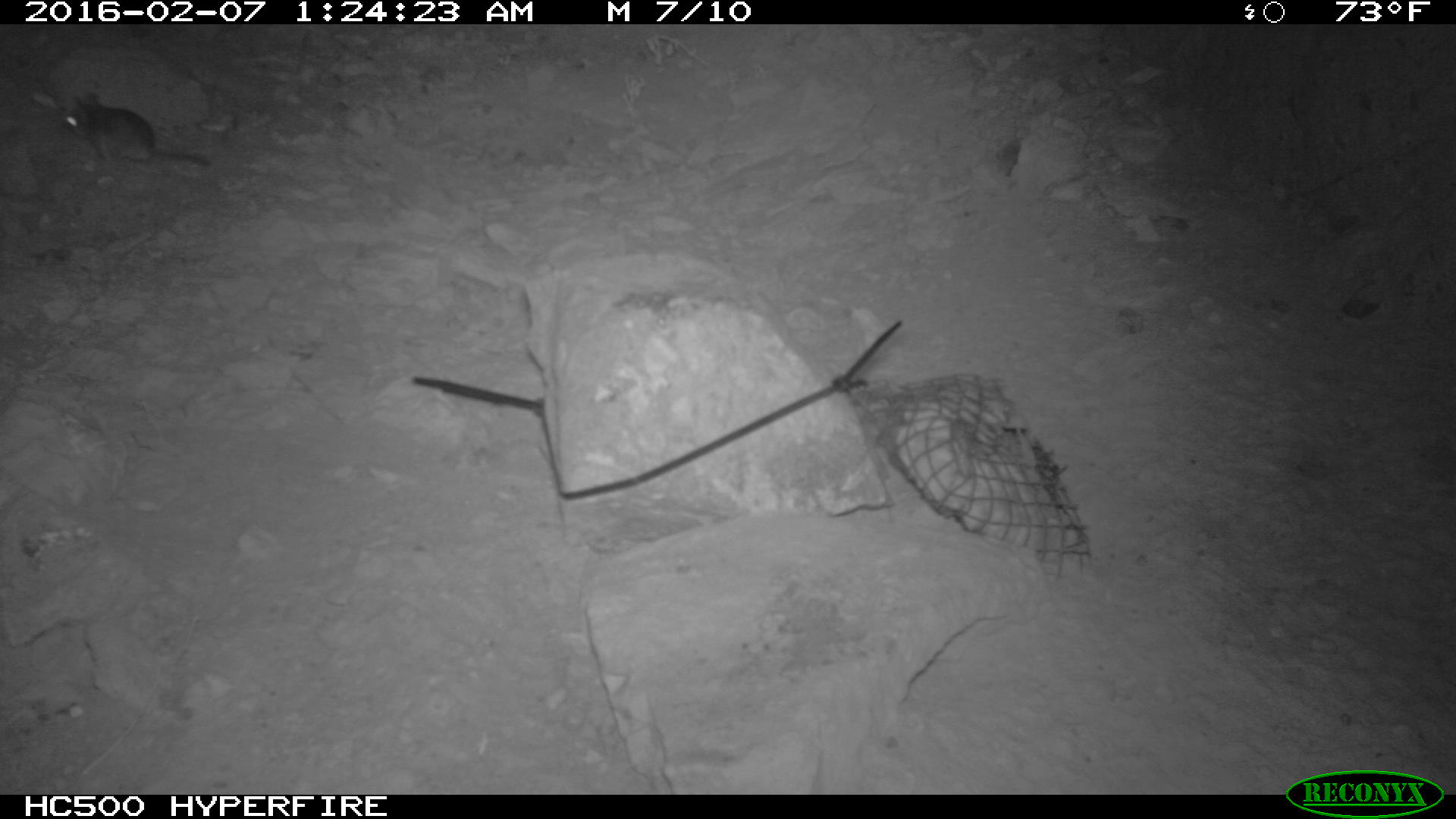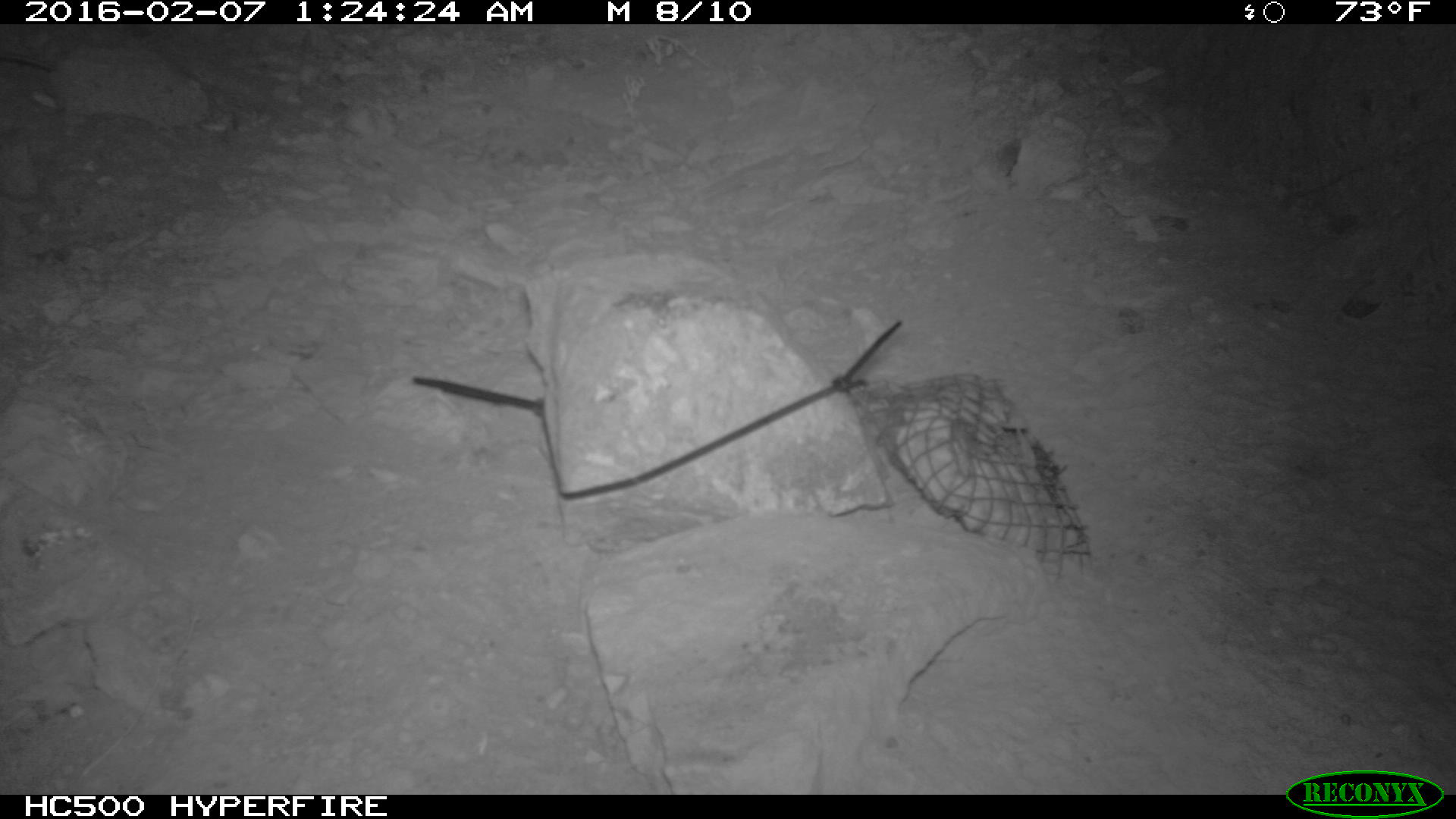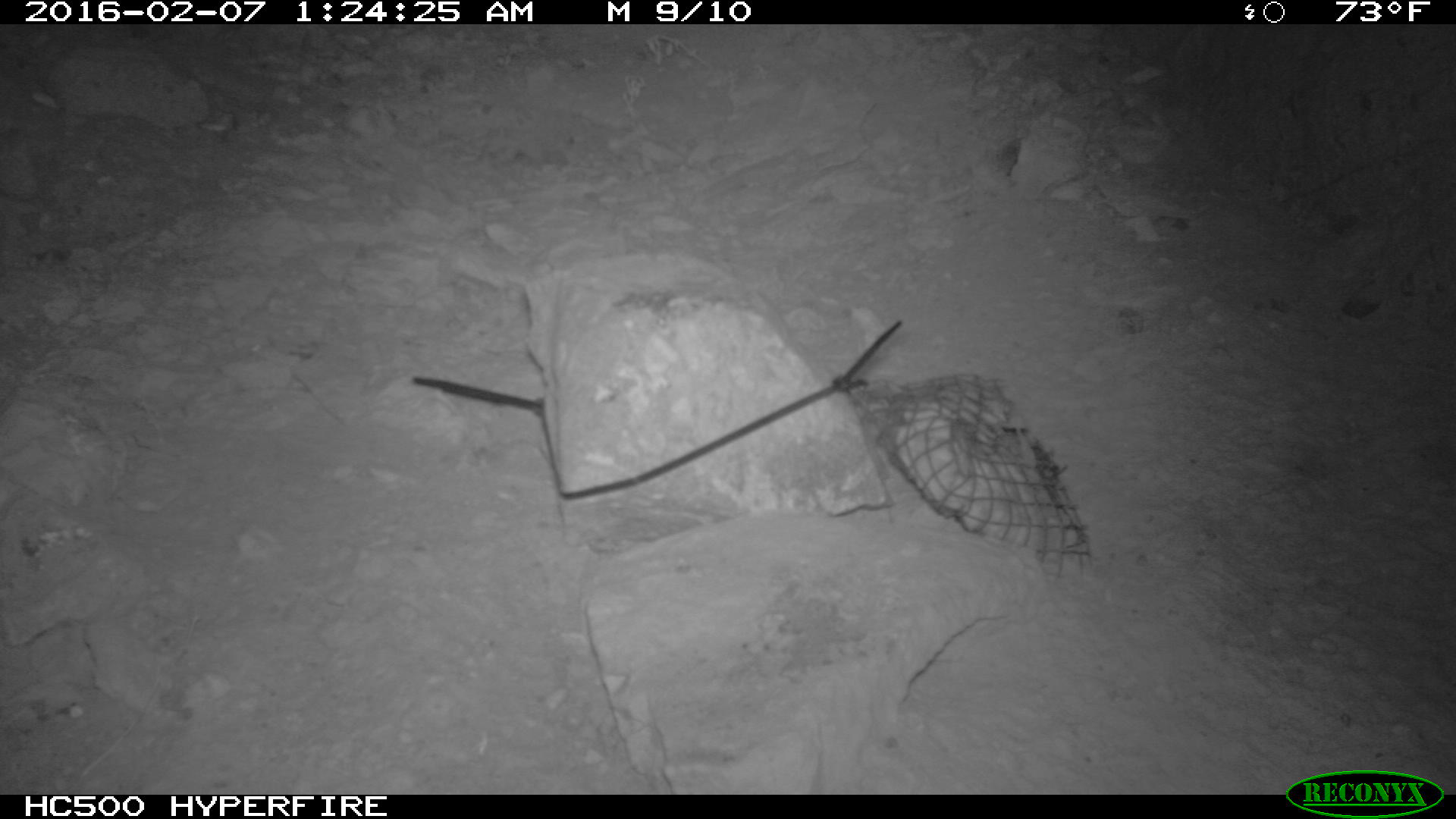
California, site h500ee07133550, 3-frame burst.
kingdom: Animalia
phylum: Chordata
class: Mammalia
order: Rodentia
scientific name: Rodentia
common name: rodent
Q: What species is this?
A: Rodent (Rodentia).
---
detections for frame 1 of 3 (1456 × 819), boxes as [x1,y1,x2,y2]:
rodent: [53,91,212,171]